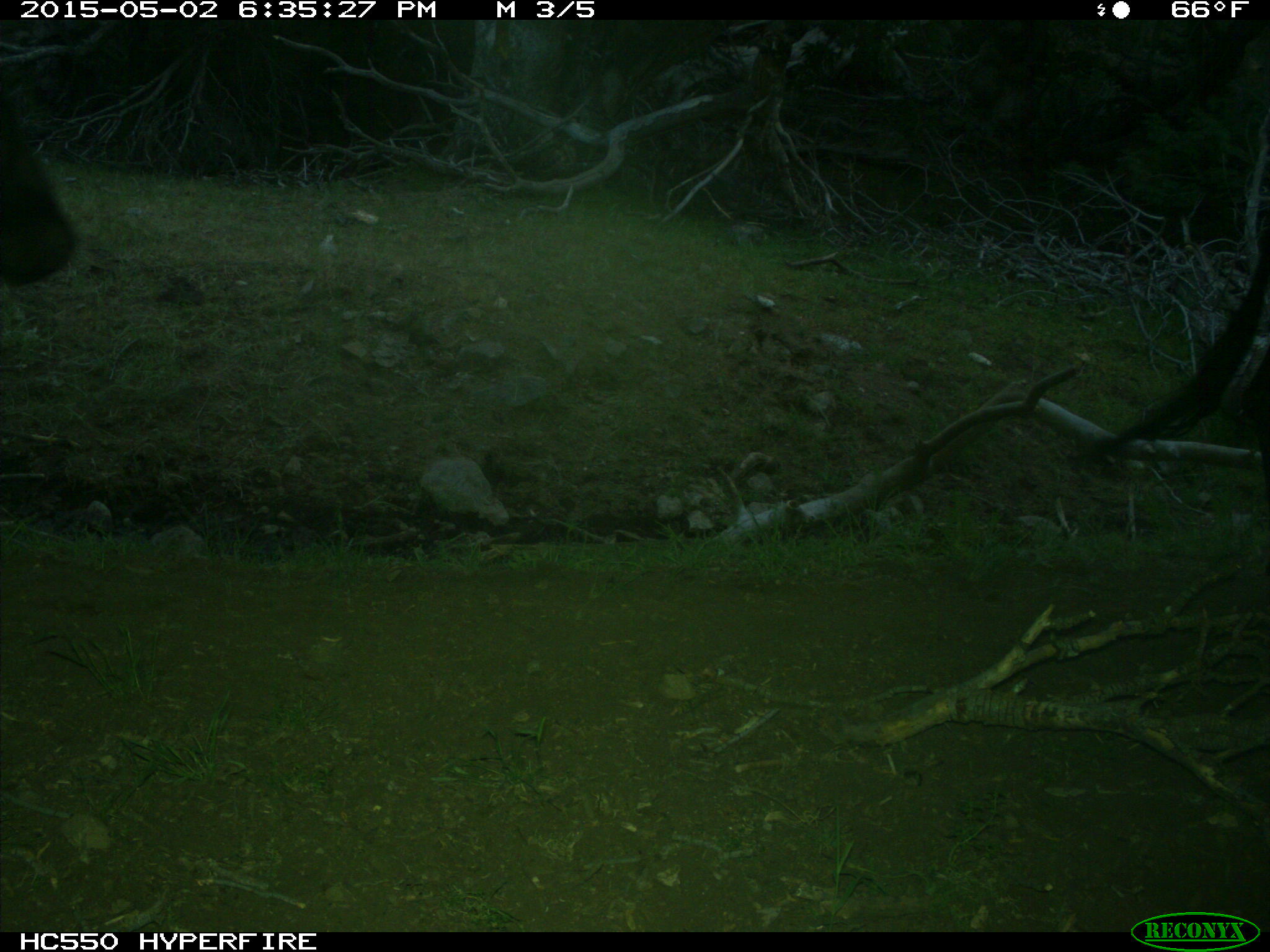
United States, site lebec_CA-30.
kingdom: Animalia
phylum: Chordata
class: Mammalia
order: Artiodactyla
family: Bovidae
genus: Bos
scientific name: Bos taurus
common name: domestic cow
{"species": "Bos taurus (domestic cow)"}